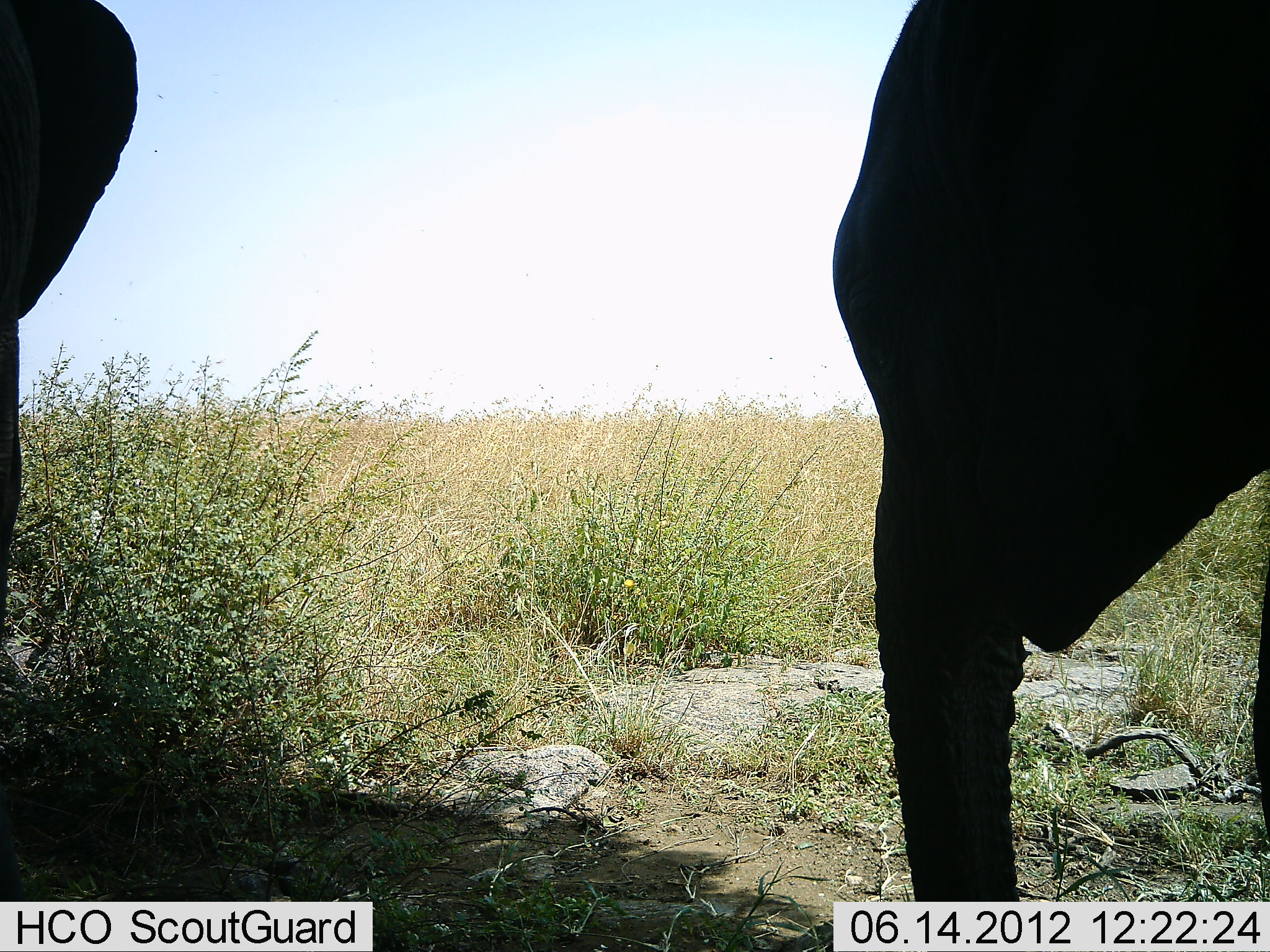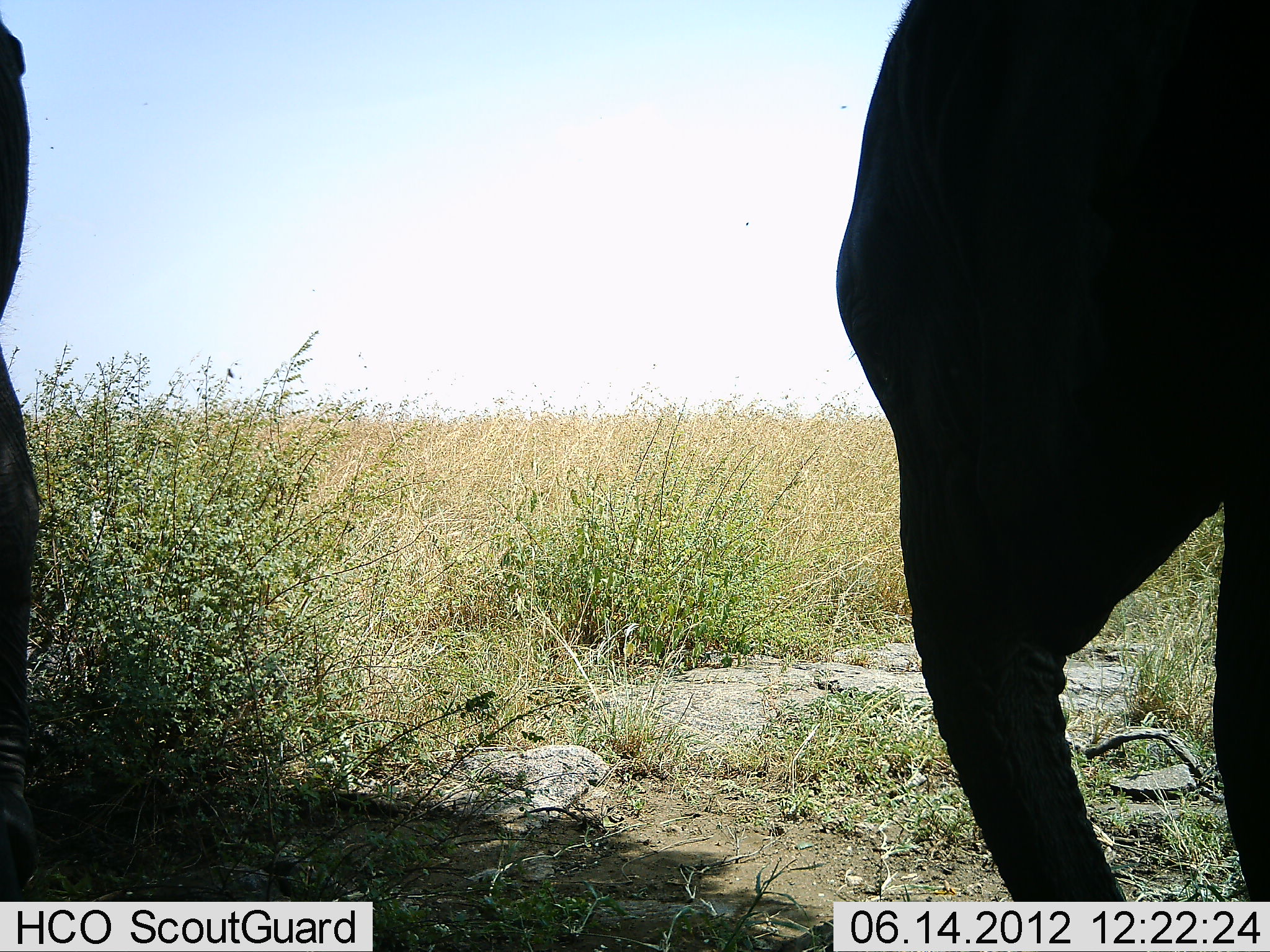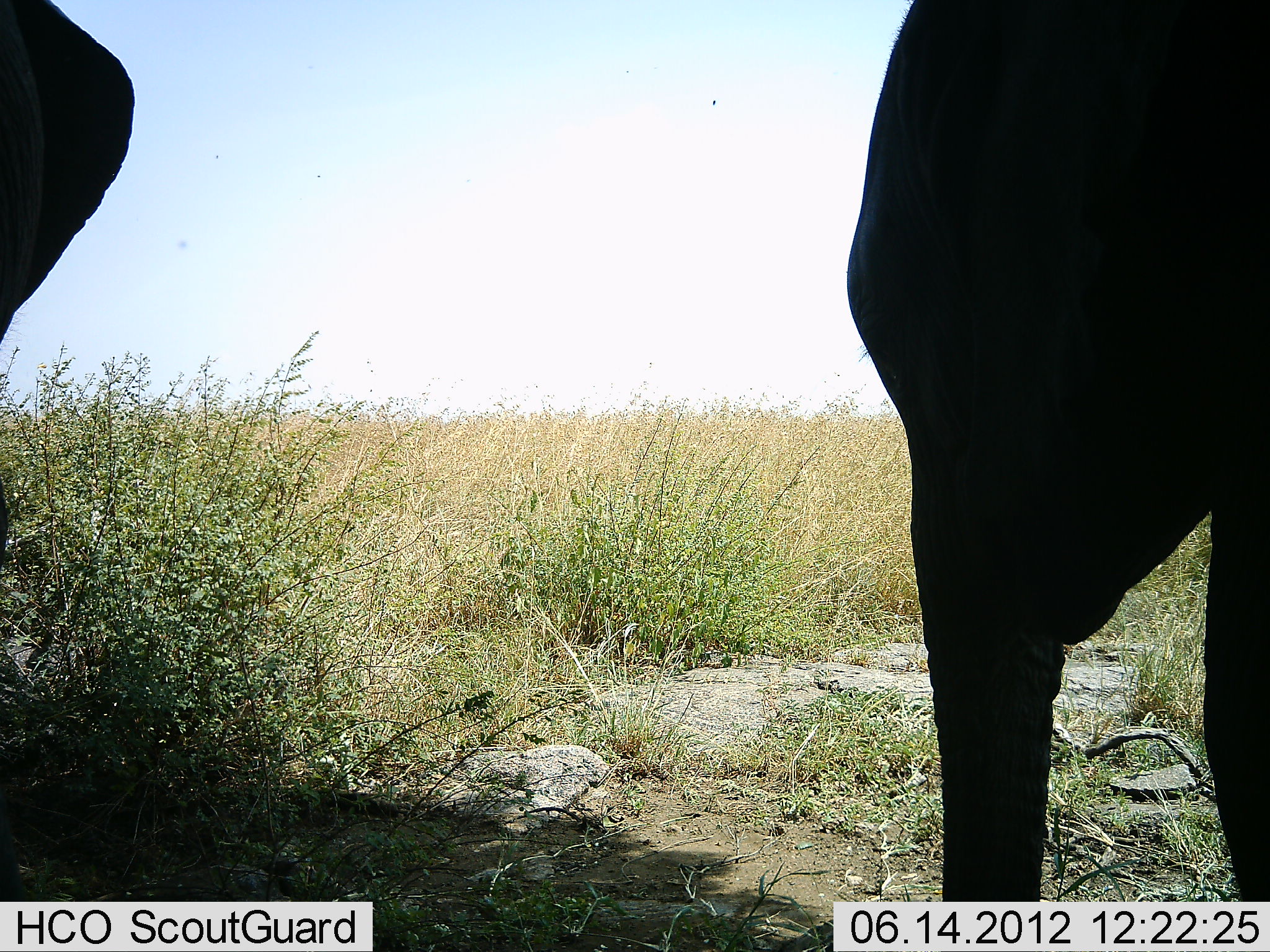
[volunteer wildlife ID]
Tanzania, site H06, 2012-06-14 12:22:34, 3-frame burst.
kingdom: Animalia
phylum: Chordata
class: Mammalia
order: Proboscidea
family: Elephantidae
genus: Loxodonta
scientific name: Loxodonta africana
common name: african bush elephant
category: elephant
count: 2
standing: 80%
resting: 10%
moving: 10%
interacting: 0%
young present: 30%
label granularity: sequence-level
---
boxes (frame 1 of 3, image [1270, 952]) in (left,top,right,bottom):
animal: (822,0,1270,901); (0,0,140,660)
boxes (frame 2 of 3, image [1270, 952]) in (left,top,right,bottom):
animal: (822,0,1270,901); (0,22,41,901)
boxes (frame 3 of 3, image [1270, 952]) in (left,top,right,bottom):
animal: (845,0,1270,901); (0,0,135,567)